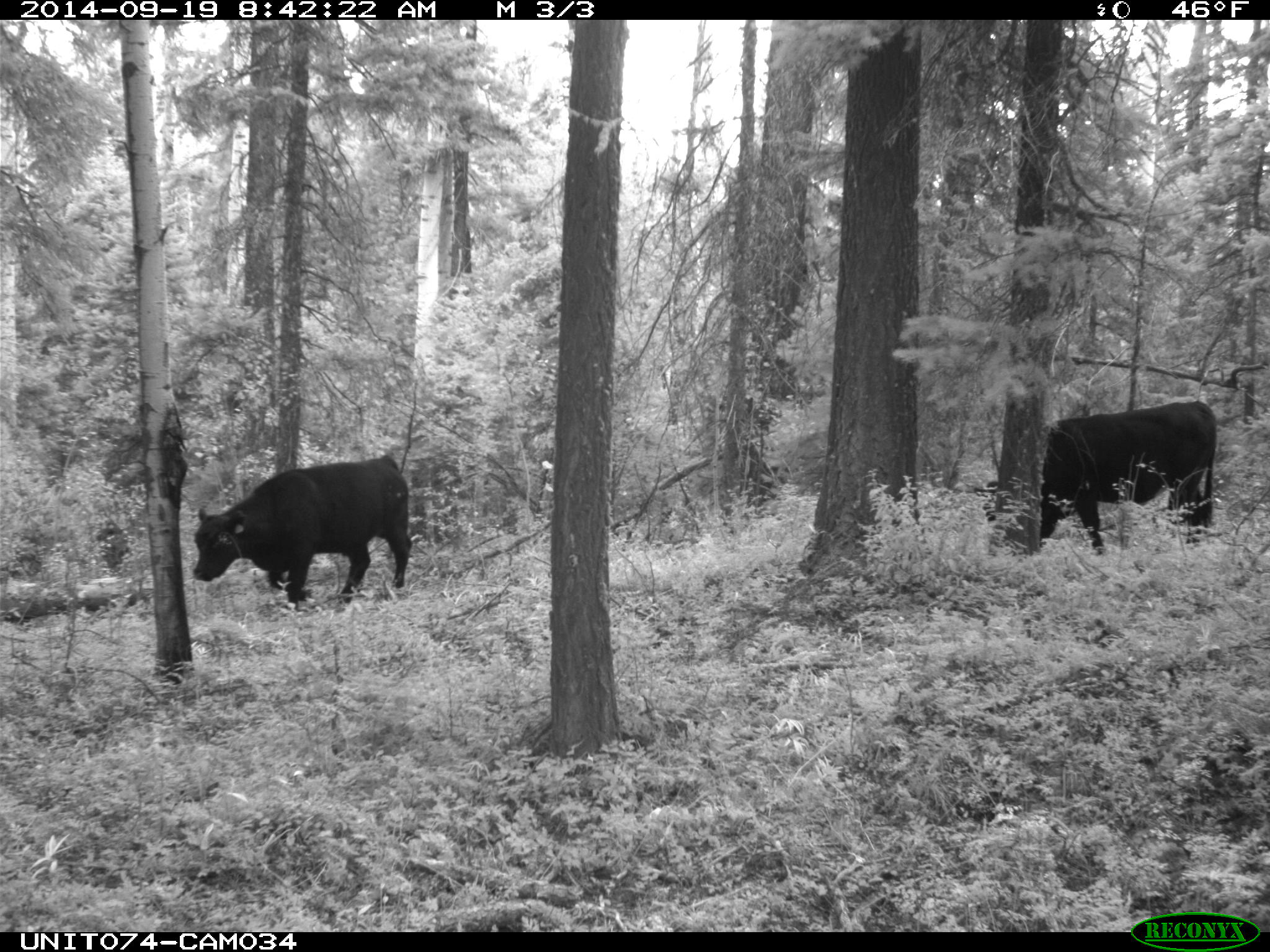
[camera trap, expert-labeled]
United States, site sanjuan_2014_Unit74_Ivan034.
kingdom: Animalia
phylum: Chordata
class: Mammalia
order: Artiodactyla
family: Bovidae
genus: Bos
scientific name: Bos taurus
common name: domestic cow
Bos taurus (domestic cow).